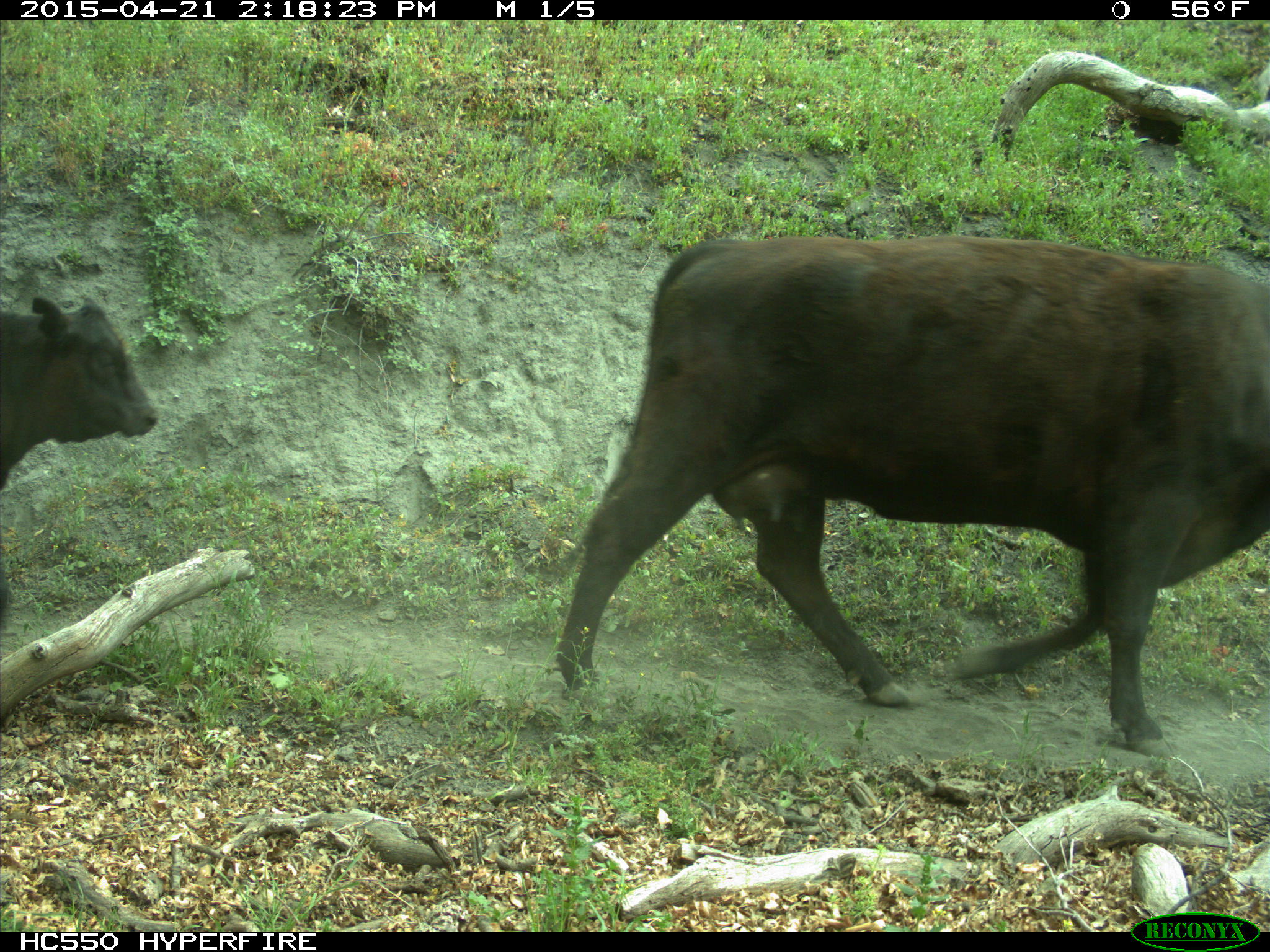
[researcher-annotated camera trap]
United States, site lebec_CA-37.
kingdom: Animalia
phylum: Chordata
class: Mammalia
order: Artiodactyla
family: Bovidae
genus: Bos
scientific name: Bos taurus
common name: domestic cow